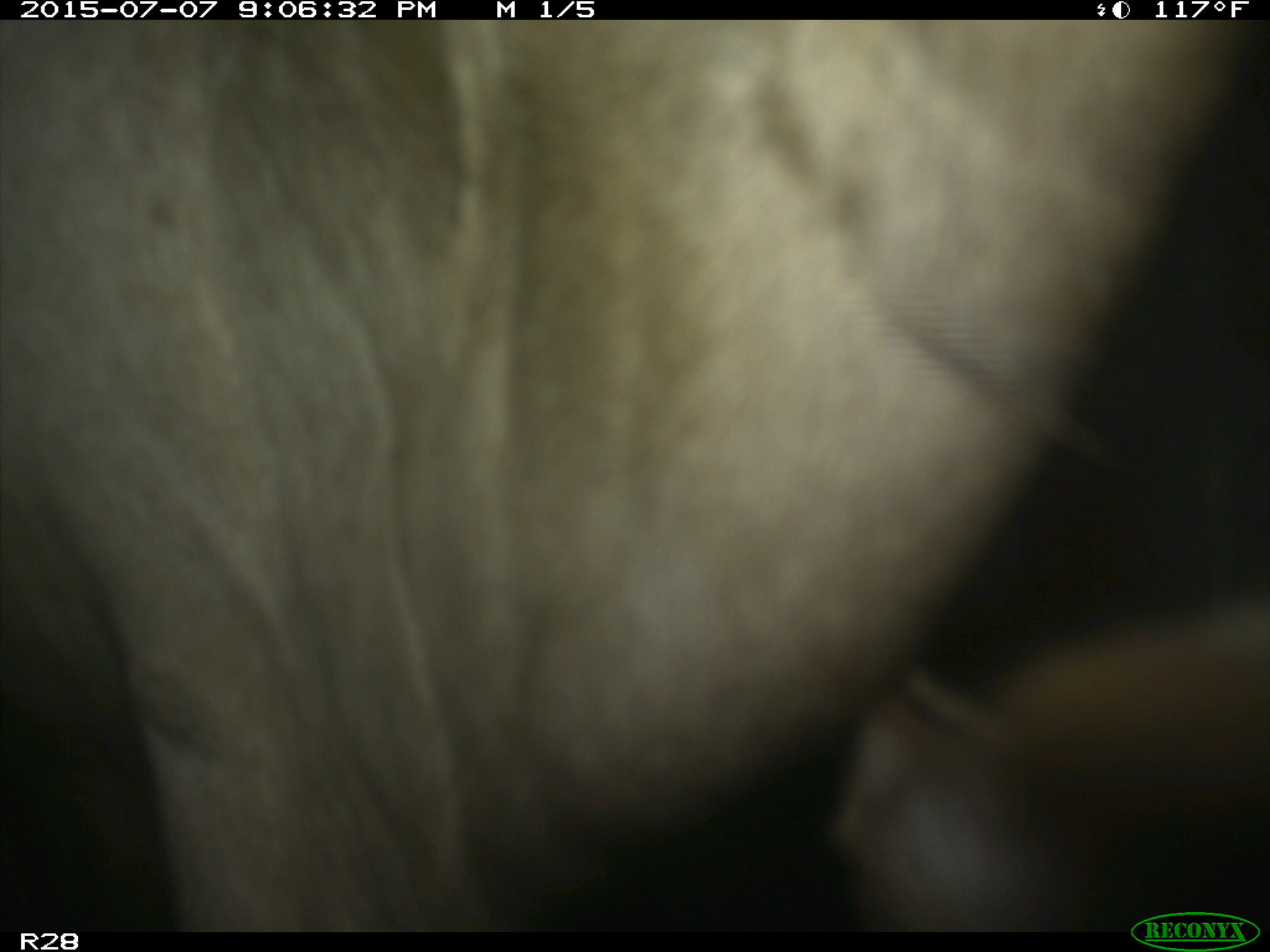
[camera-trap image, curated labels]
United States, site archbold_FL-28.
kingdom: Animalia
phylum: Chordata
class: Mammalia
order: Artiodactyla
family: Bovidae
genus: Bos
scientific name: Bos taurus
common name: domestic cow